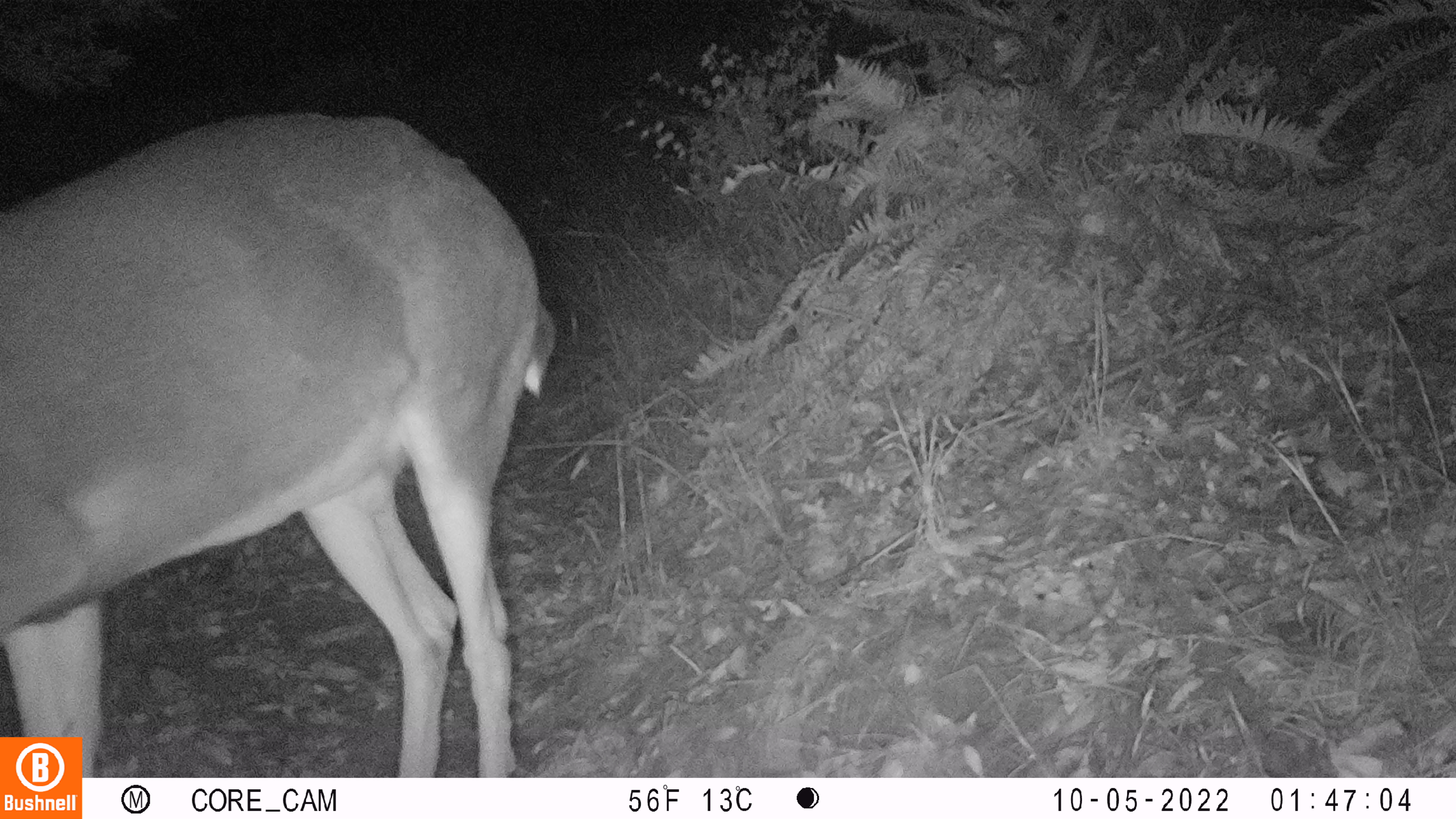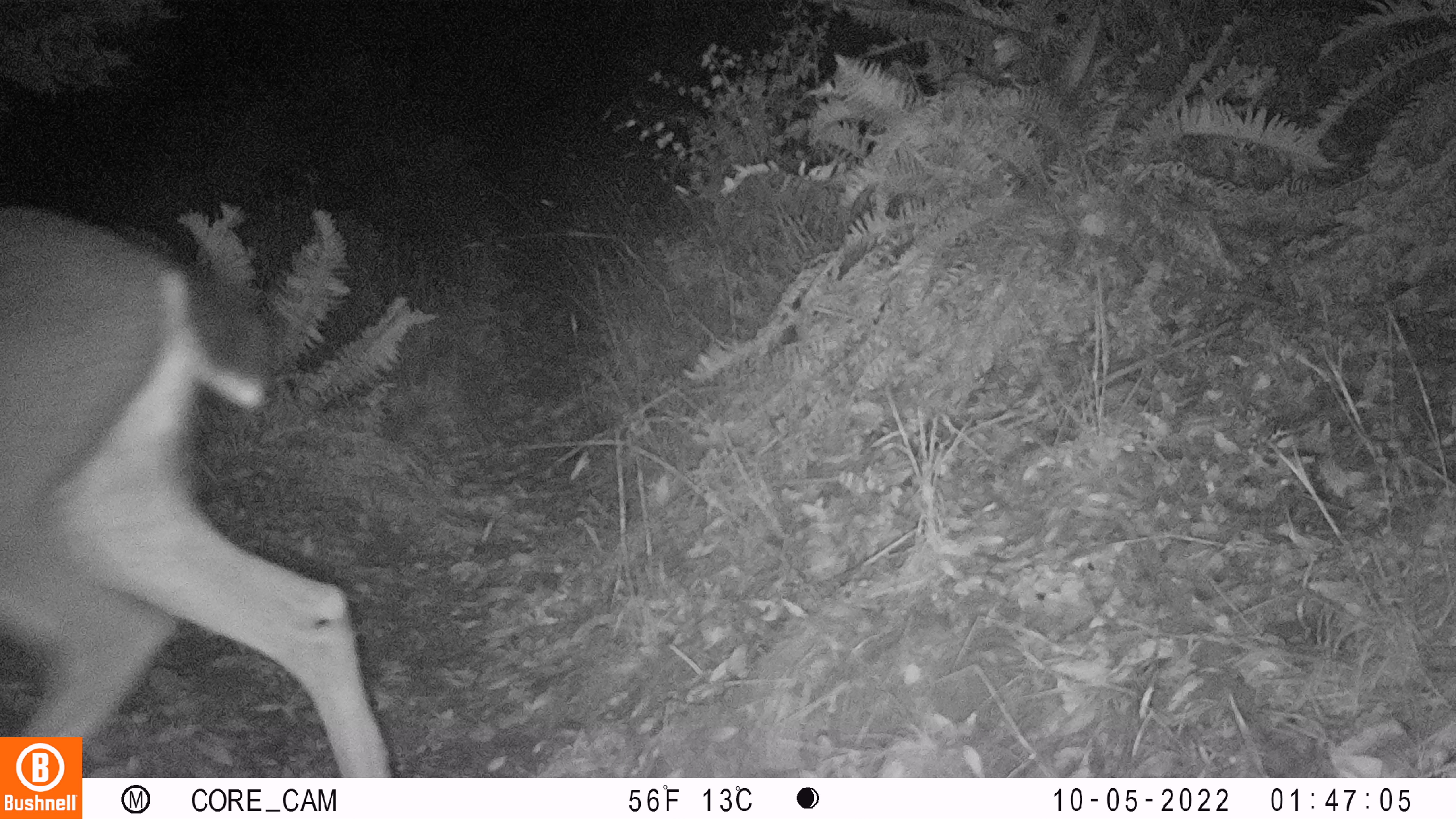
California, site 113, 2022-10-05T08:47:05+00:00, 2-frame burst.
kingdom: Animalia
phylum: Chordata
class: Mammalia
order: Artiodactyla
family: Cervidae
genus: Odocoileus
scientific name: Odocoileus hemionus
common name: mule deer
Mule deer (Odocoileus hemionus).